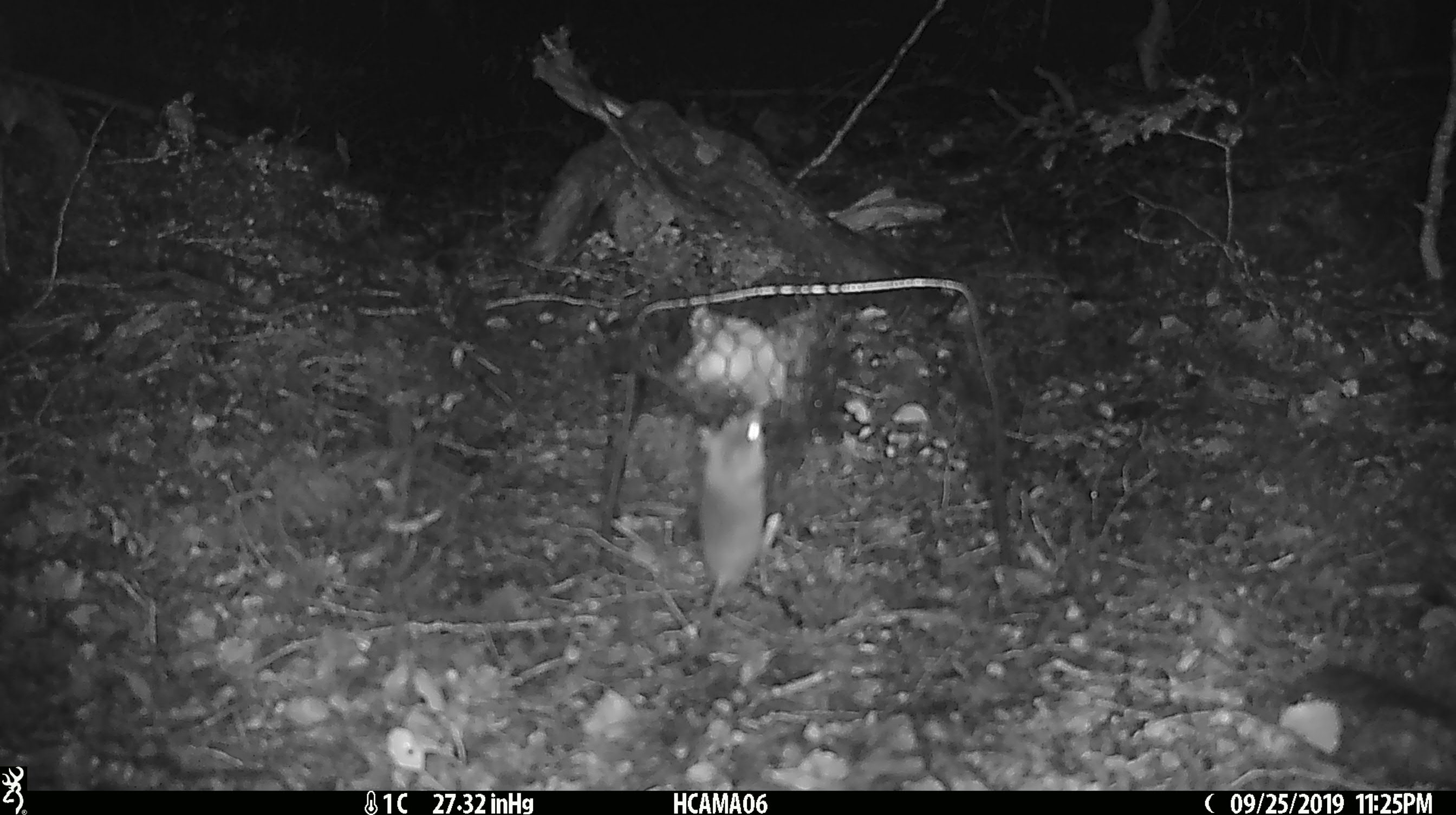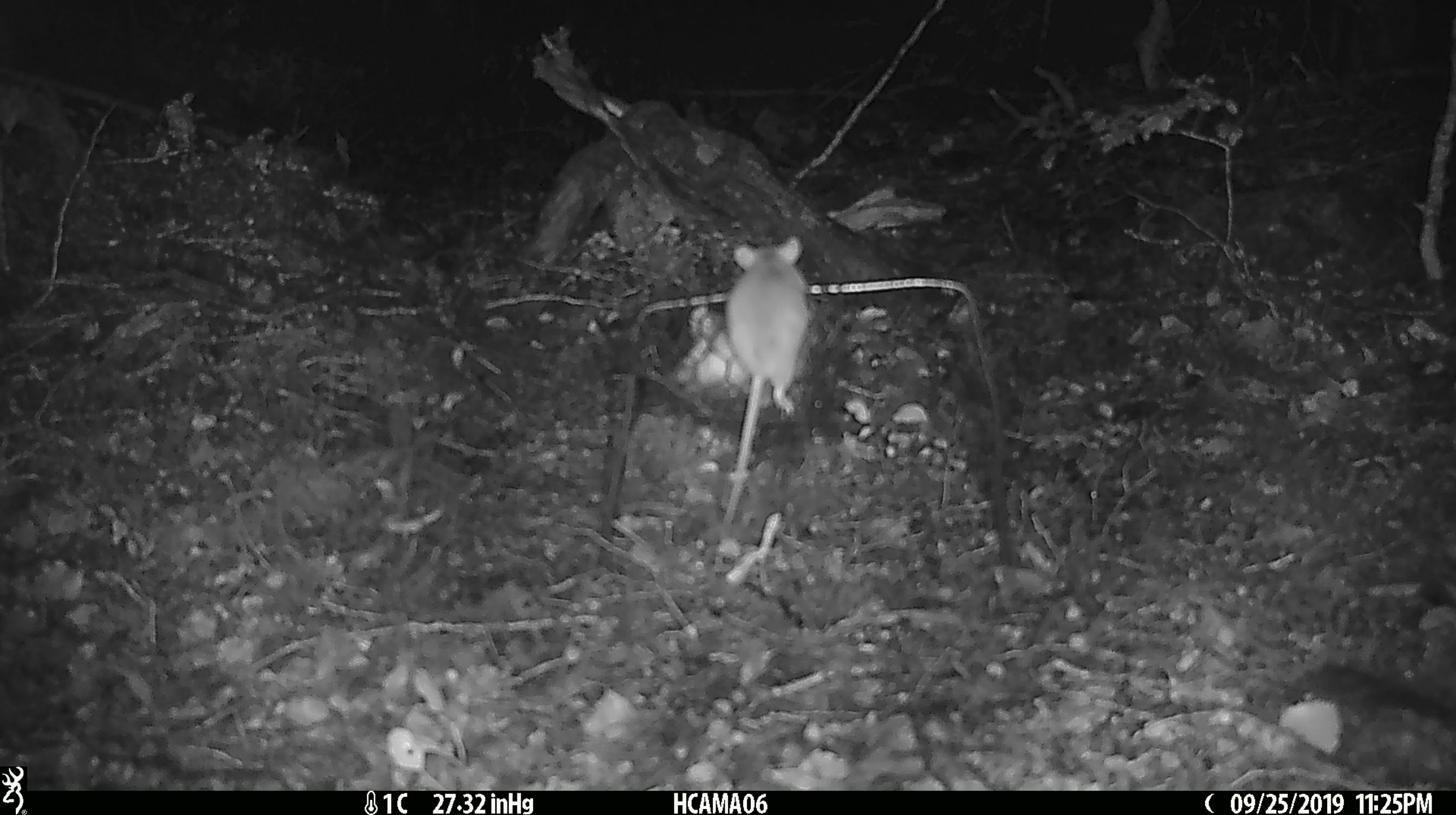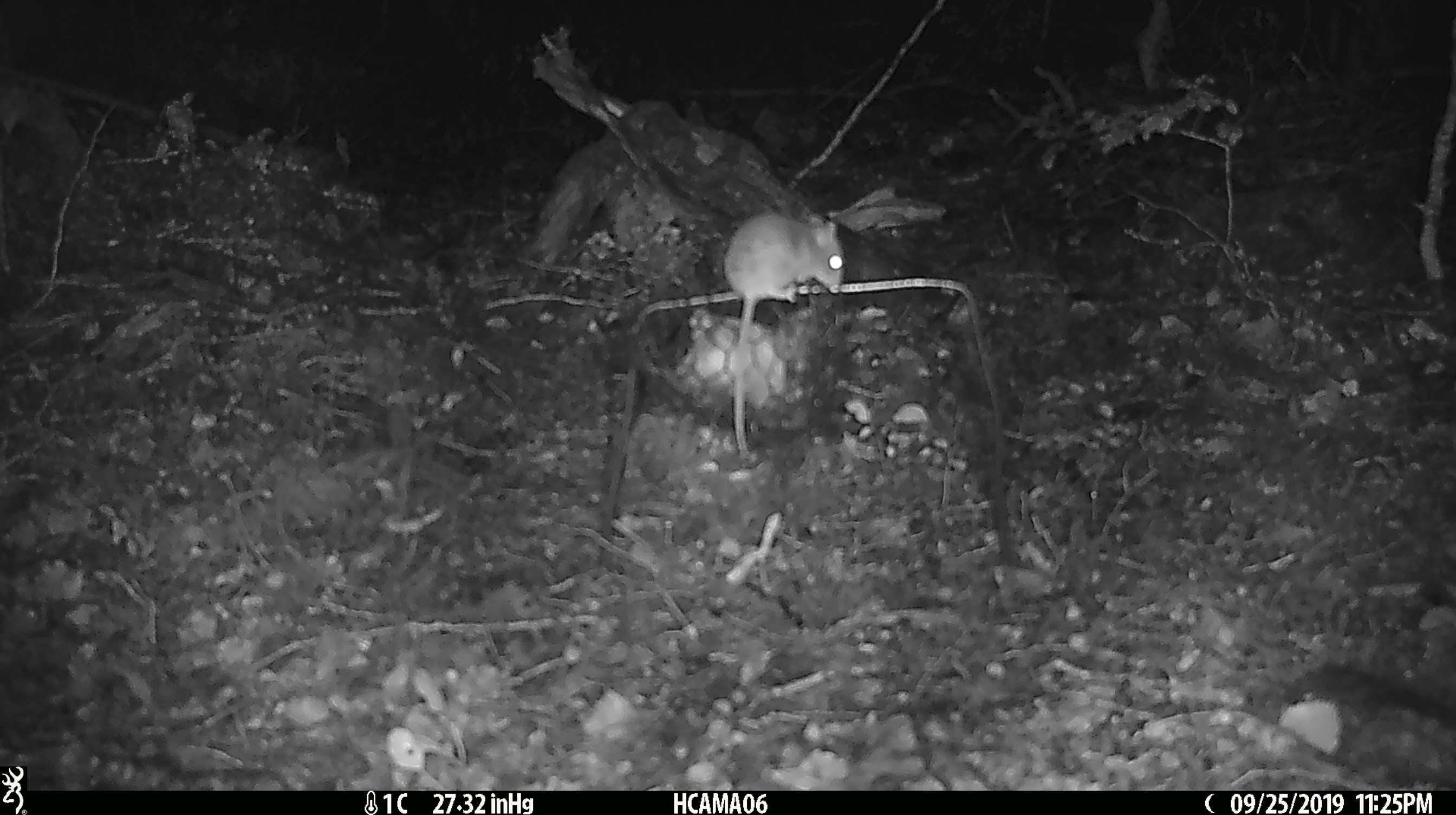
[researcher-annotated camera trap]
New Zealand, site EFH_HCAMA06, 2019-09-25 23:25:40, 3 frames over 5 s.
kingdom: Animalia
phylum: Chordata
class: Mammalia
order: Rodentia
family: Muridae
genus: Mus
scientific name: Mus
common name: mouse